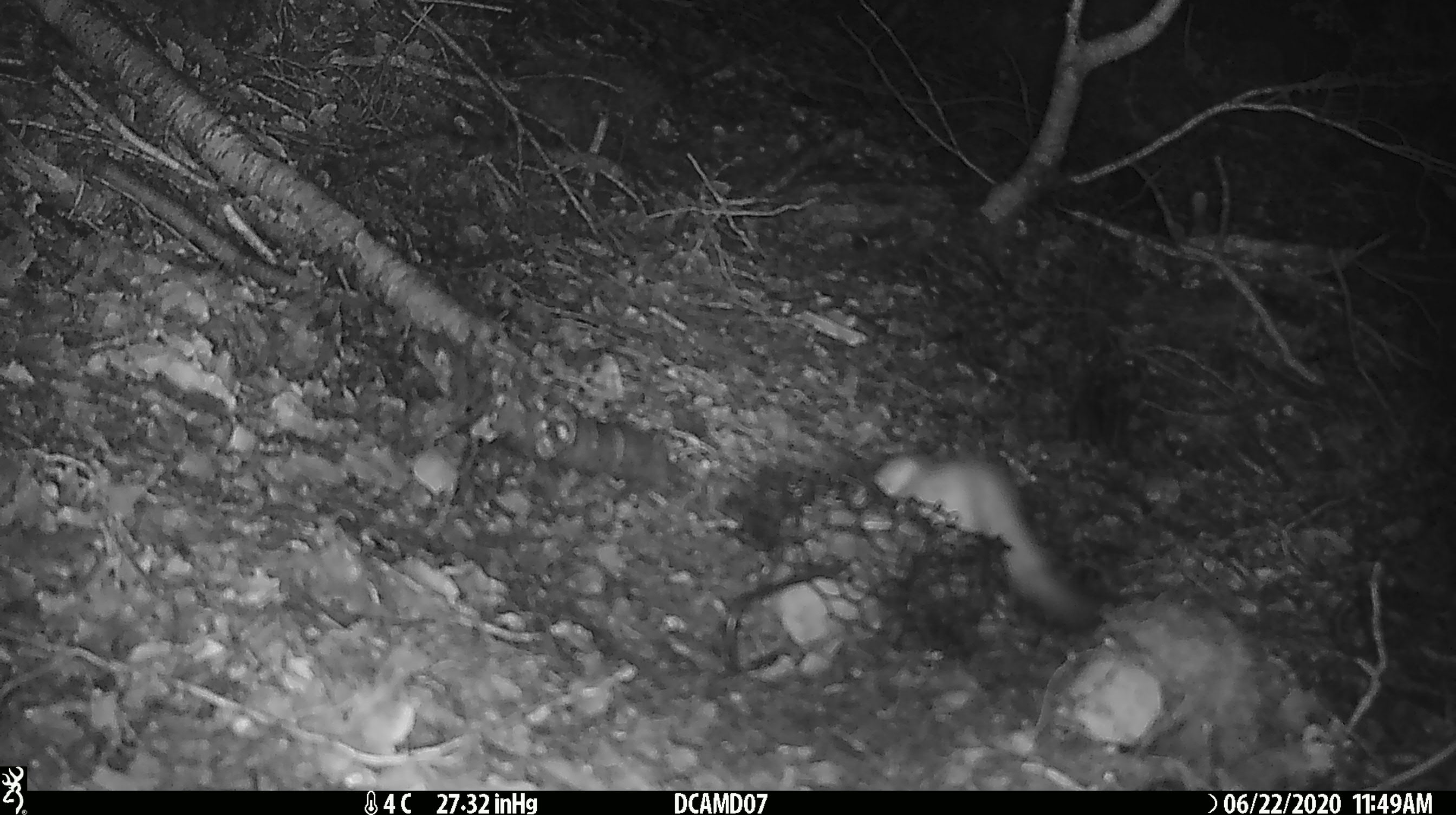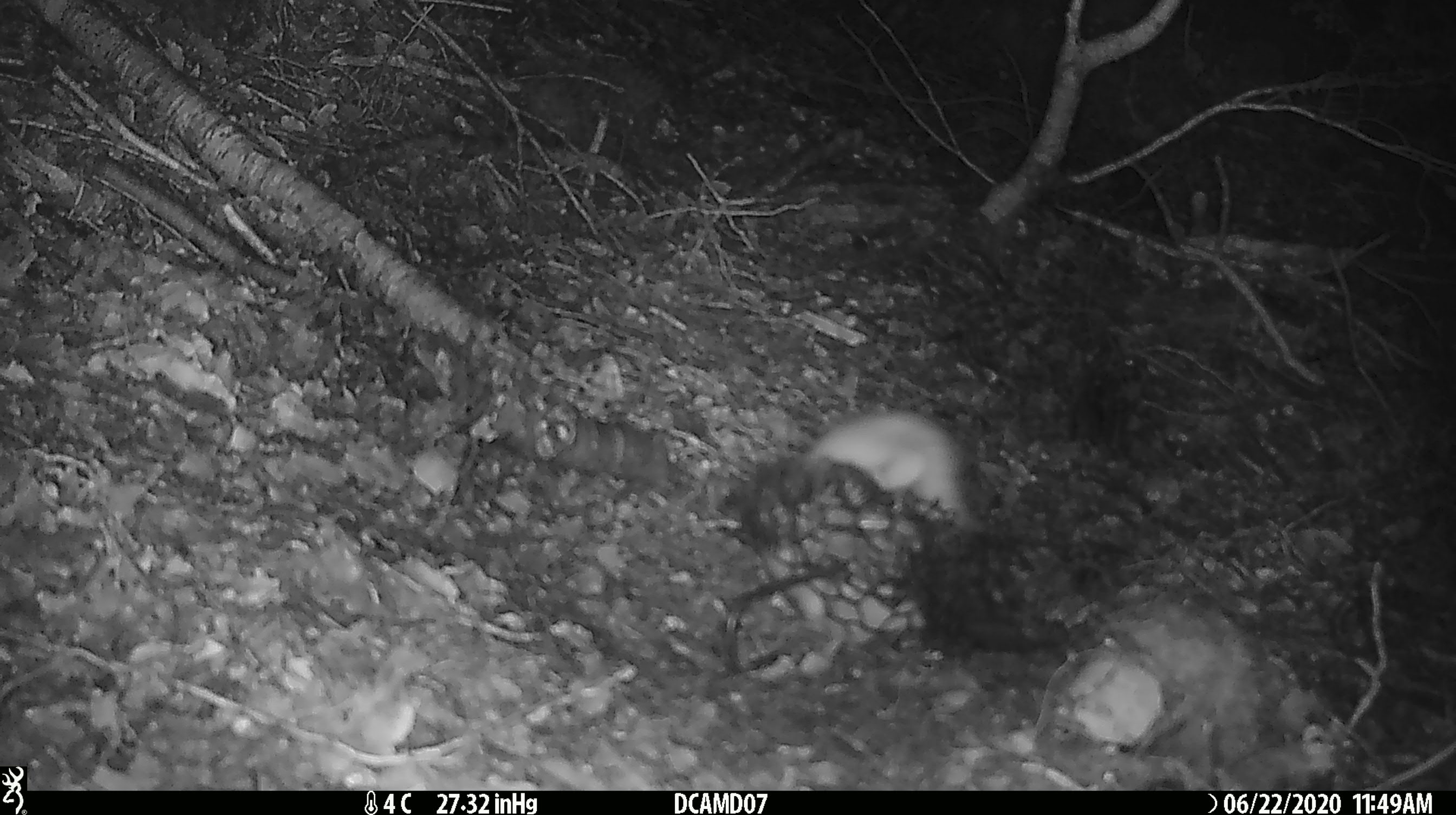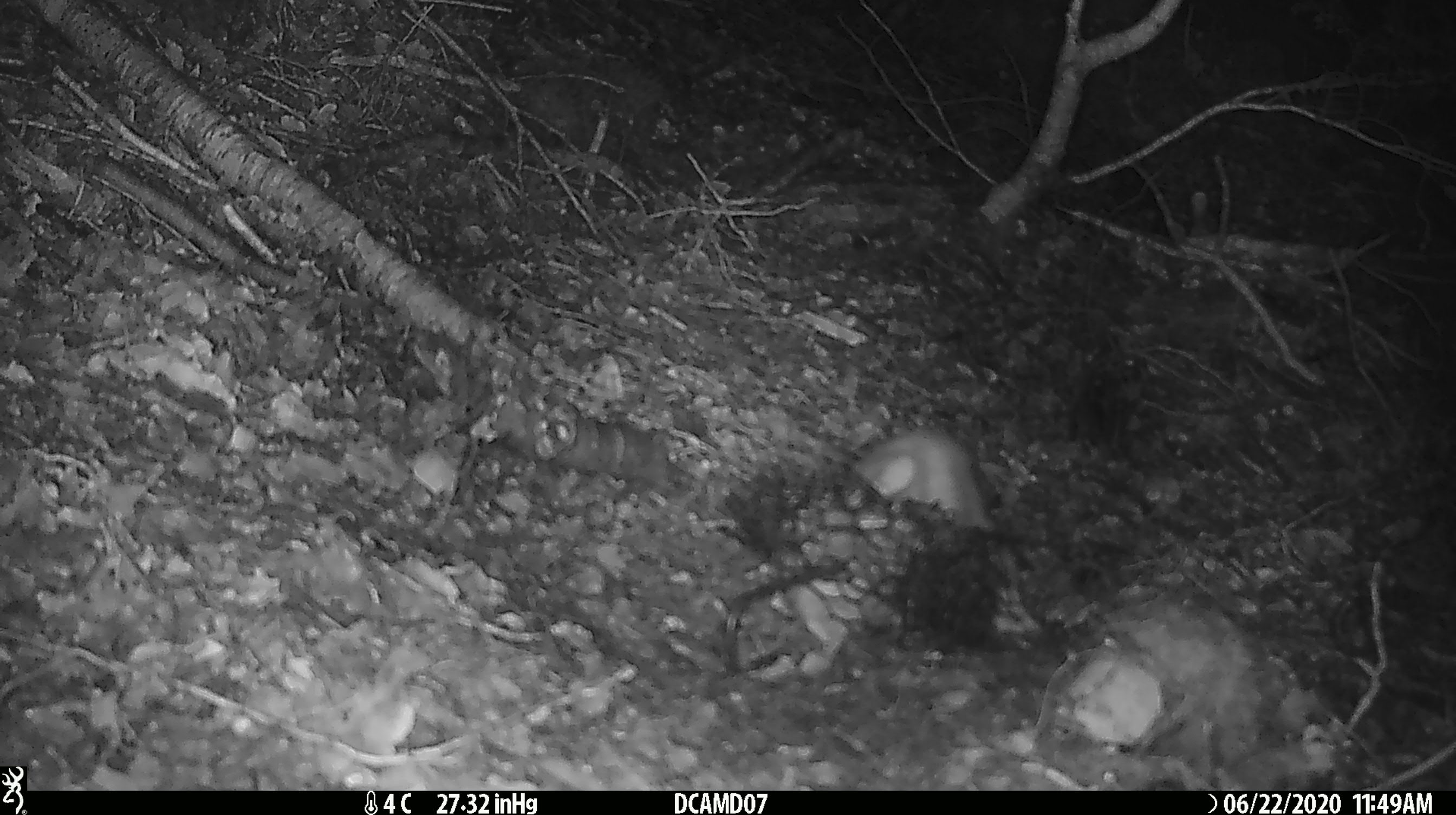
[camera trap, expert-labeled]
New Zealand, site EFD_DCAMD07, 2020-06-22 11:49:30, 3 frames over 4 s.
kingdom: Animalia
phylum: Chordata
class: Mammalia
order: Carnivora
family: Mustelidae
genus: Mustela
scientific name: Mustela erminea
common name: stoat